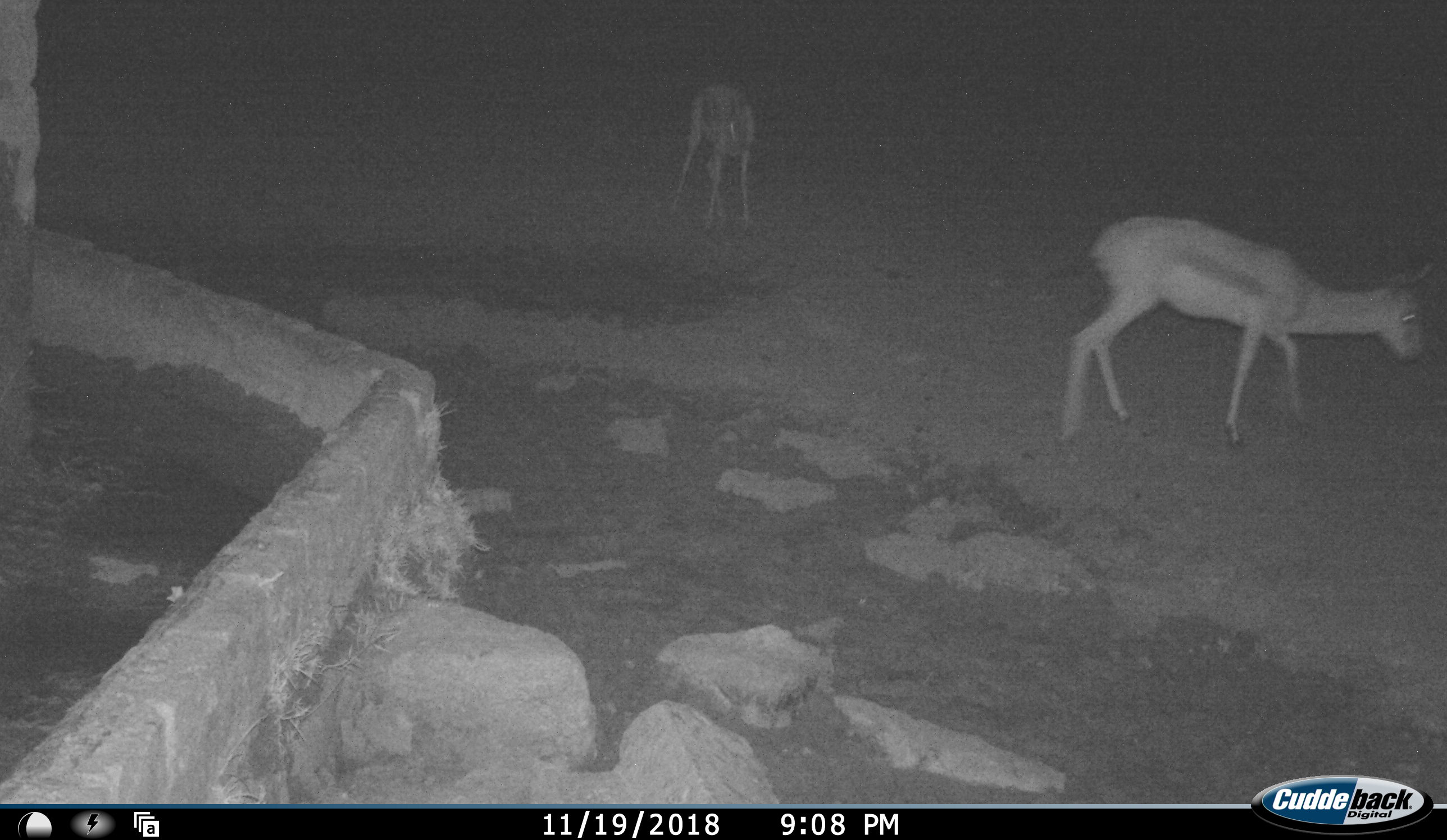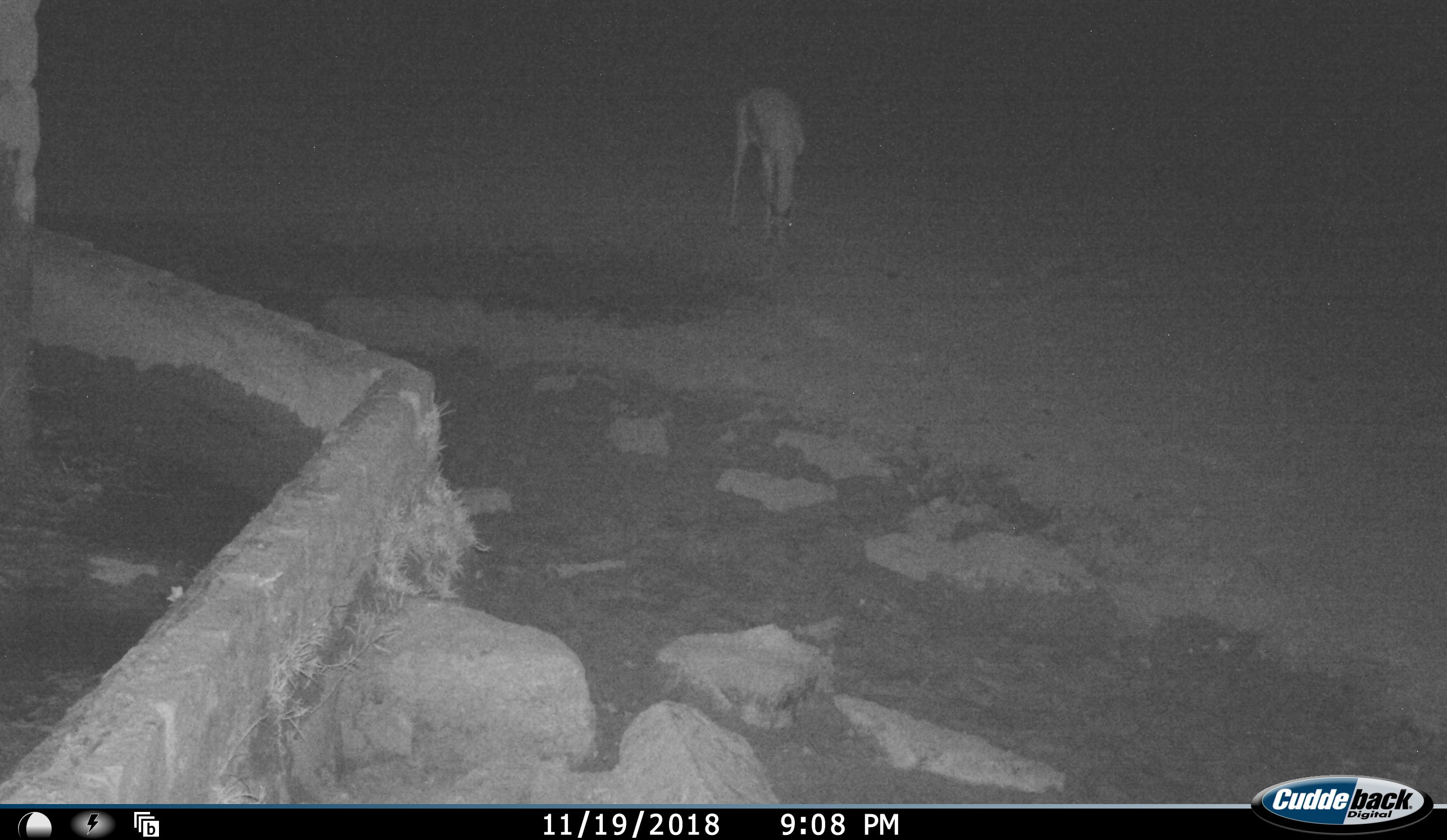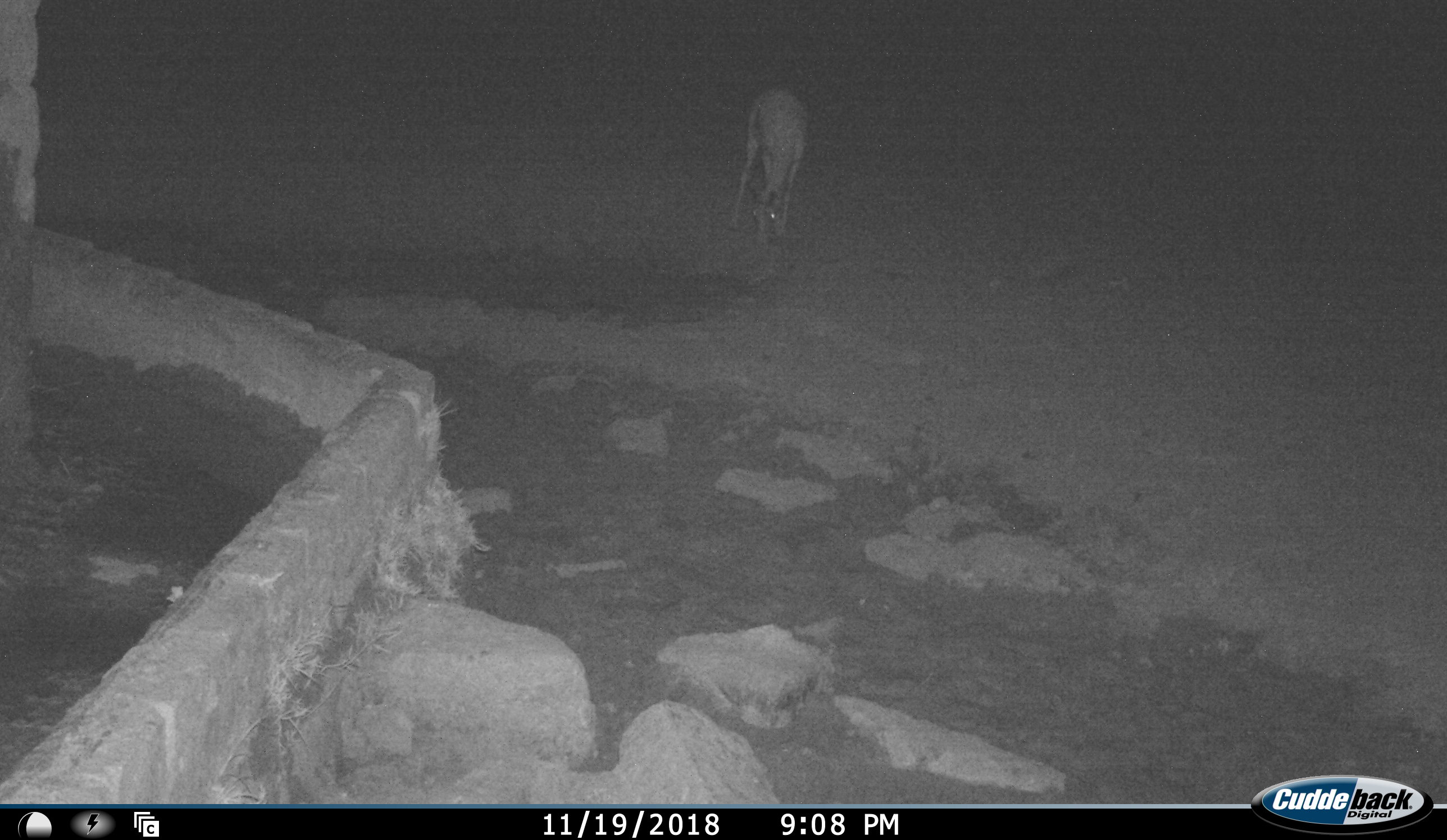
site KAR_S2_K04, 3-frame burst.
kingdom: Animalia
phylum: Chordata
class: Mammalia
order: Artiodactyla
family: Bovidae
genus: Antidorcas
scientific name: Antidorcas marsupialis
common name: springbok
Springbok (Antidorcas marsupialis), count 2. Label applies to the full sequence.